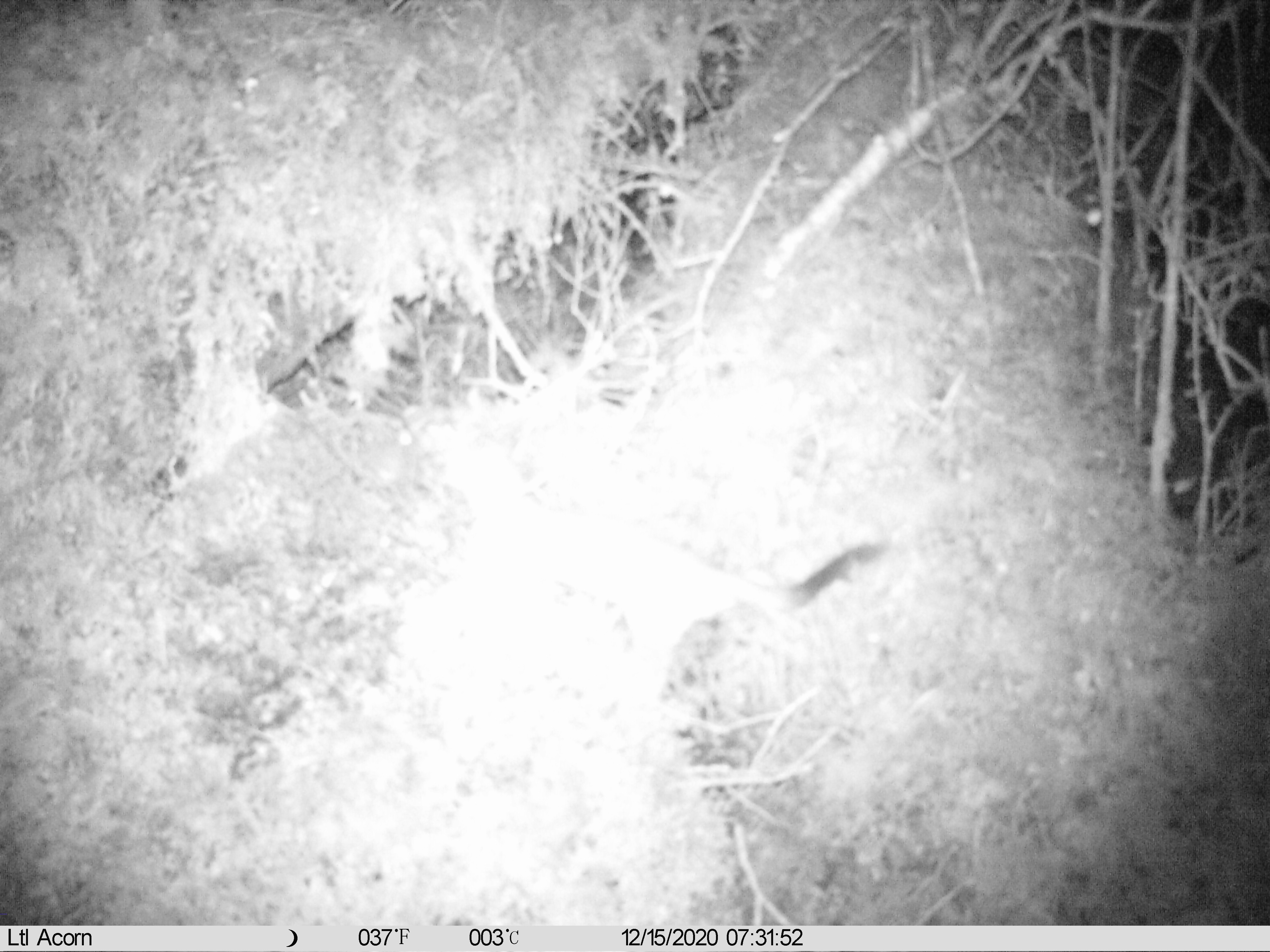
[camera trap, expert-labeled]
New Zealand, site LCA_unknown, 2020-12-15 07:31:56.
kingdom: Animalia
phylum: Chordata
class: Mammalia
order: Carnivora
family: Mustelidae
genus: Mustela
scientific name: Mustela erminea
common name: stoat